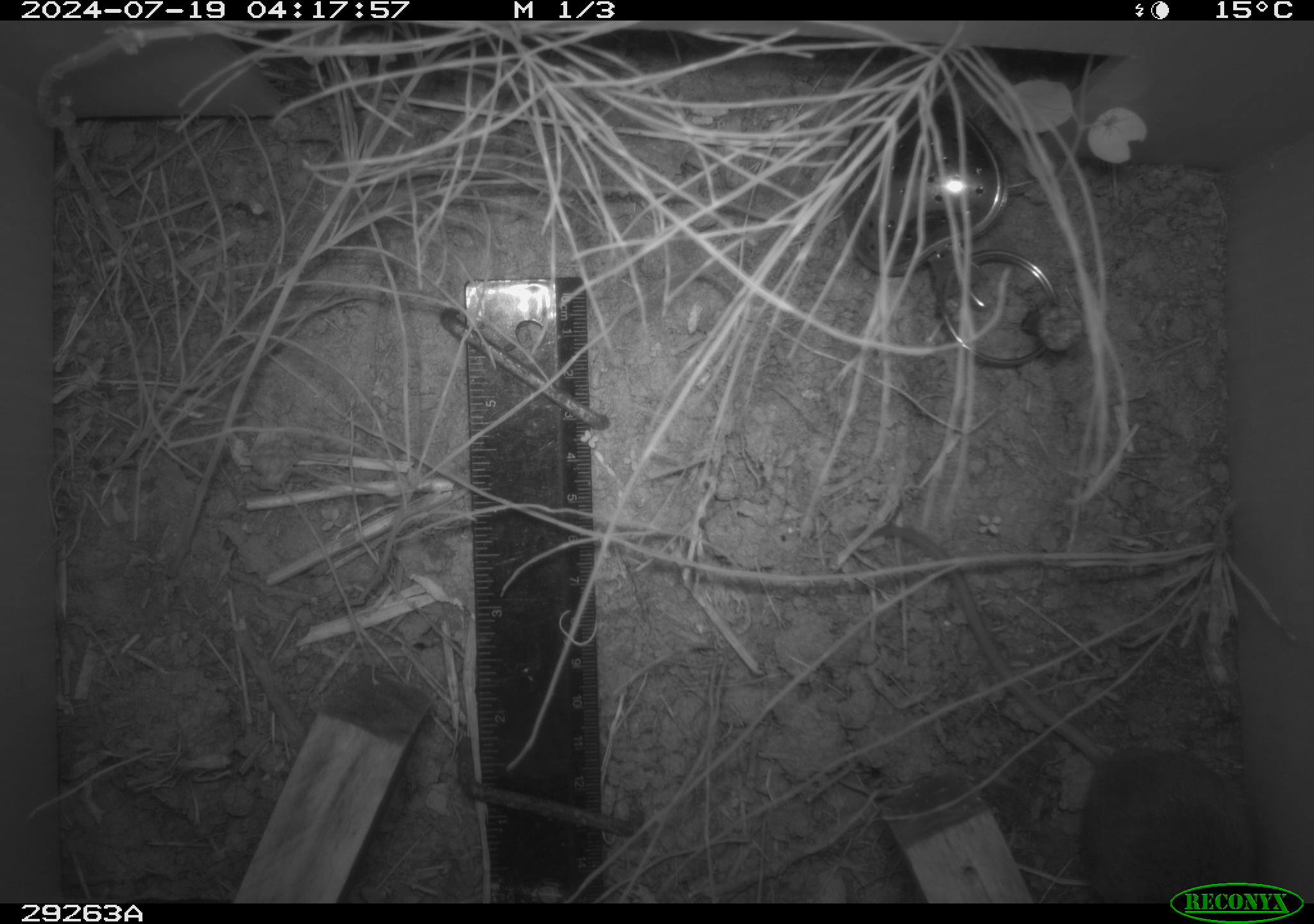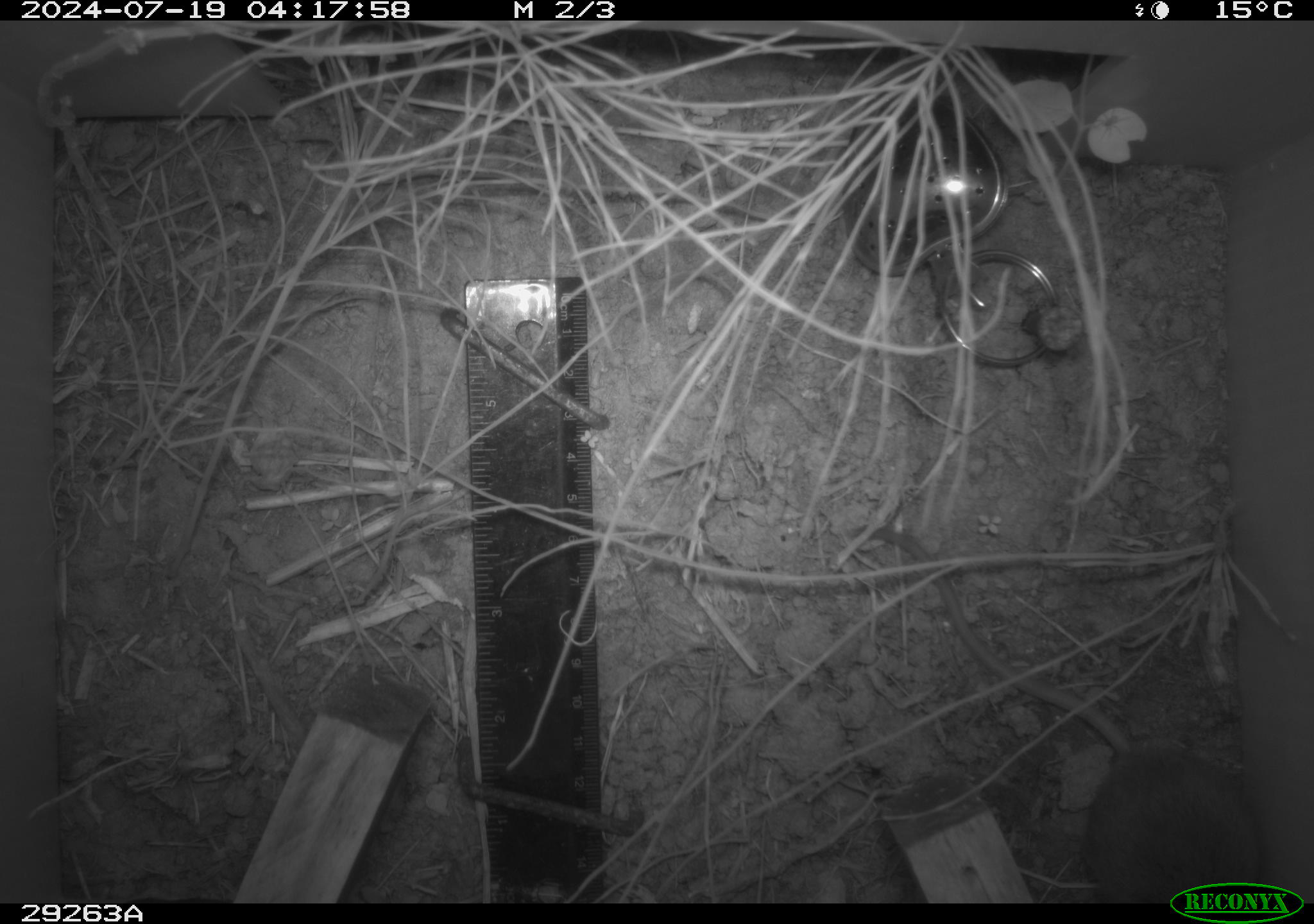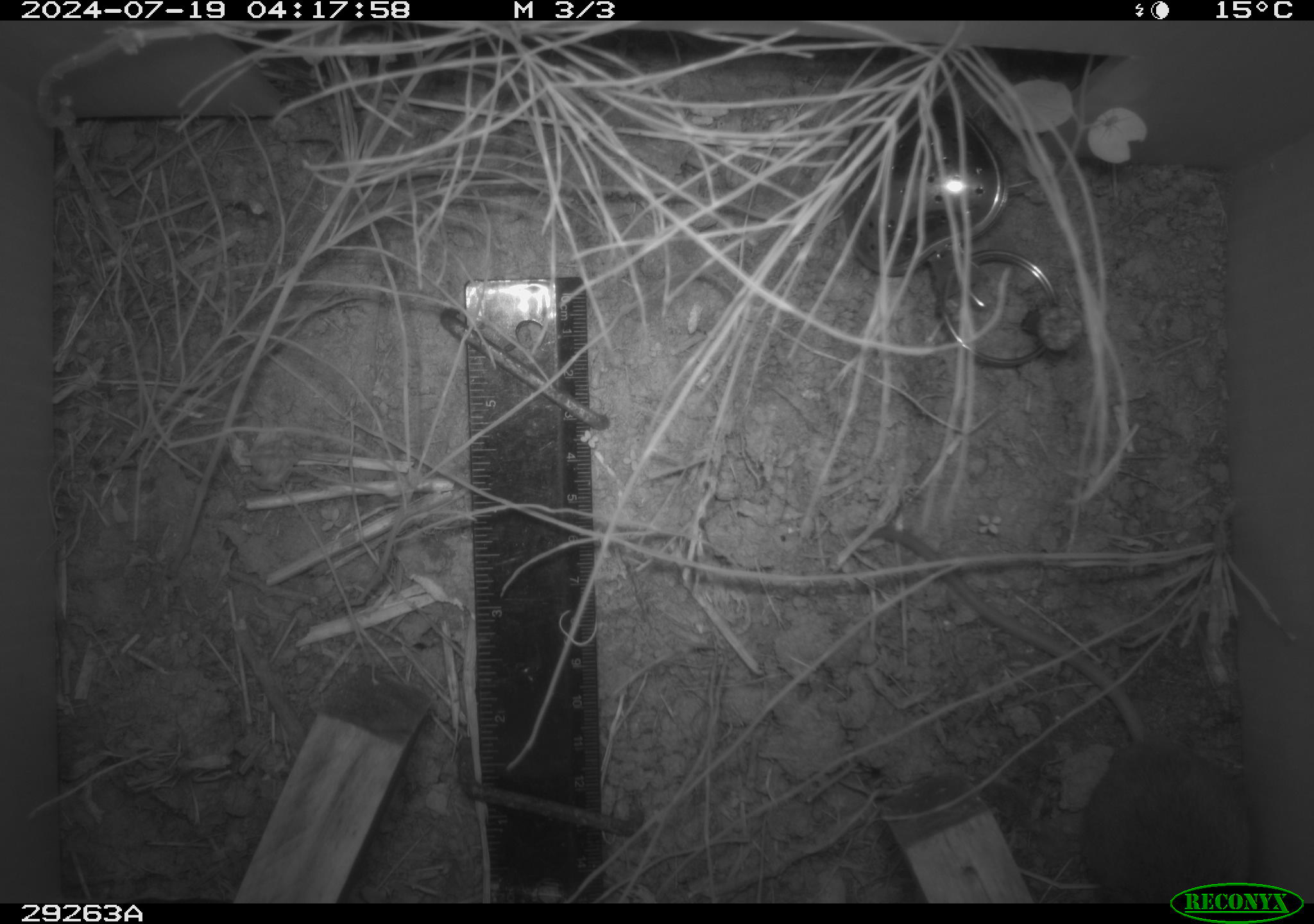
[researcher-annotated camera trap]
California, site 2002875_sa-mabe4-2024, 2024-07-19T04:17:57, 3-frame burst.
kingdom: Animalia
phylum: Chordata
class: Mammalia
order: Rodentia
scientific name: Rodentia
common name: rodent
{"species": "rodent (Rodentia)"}